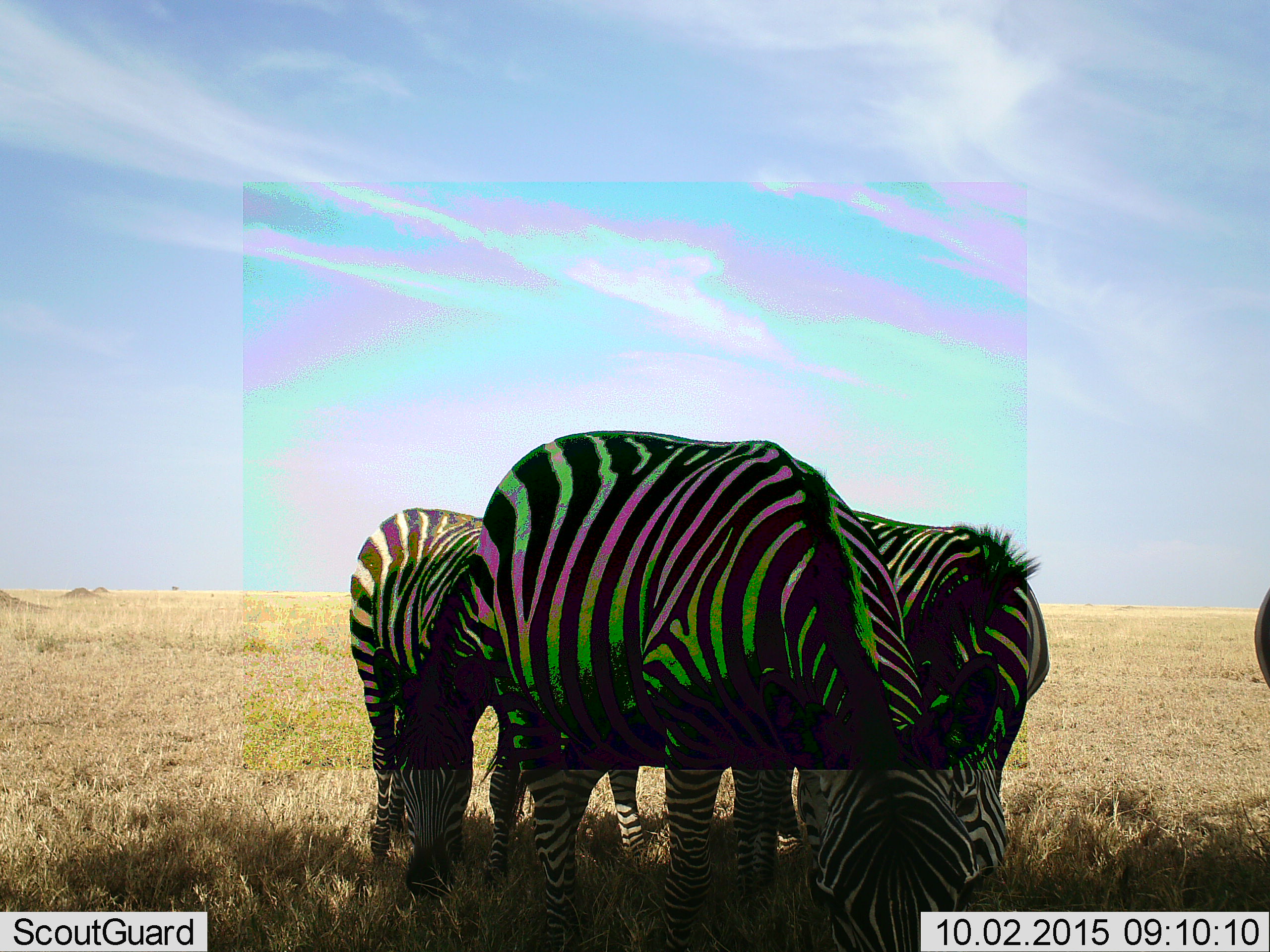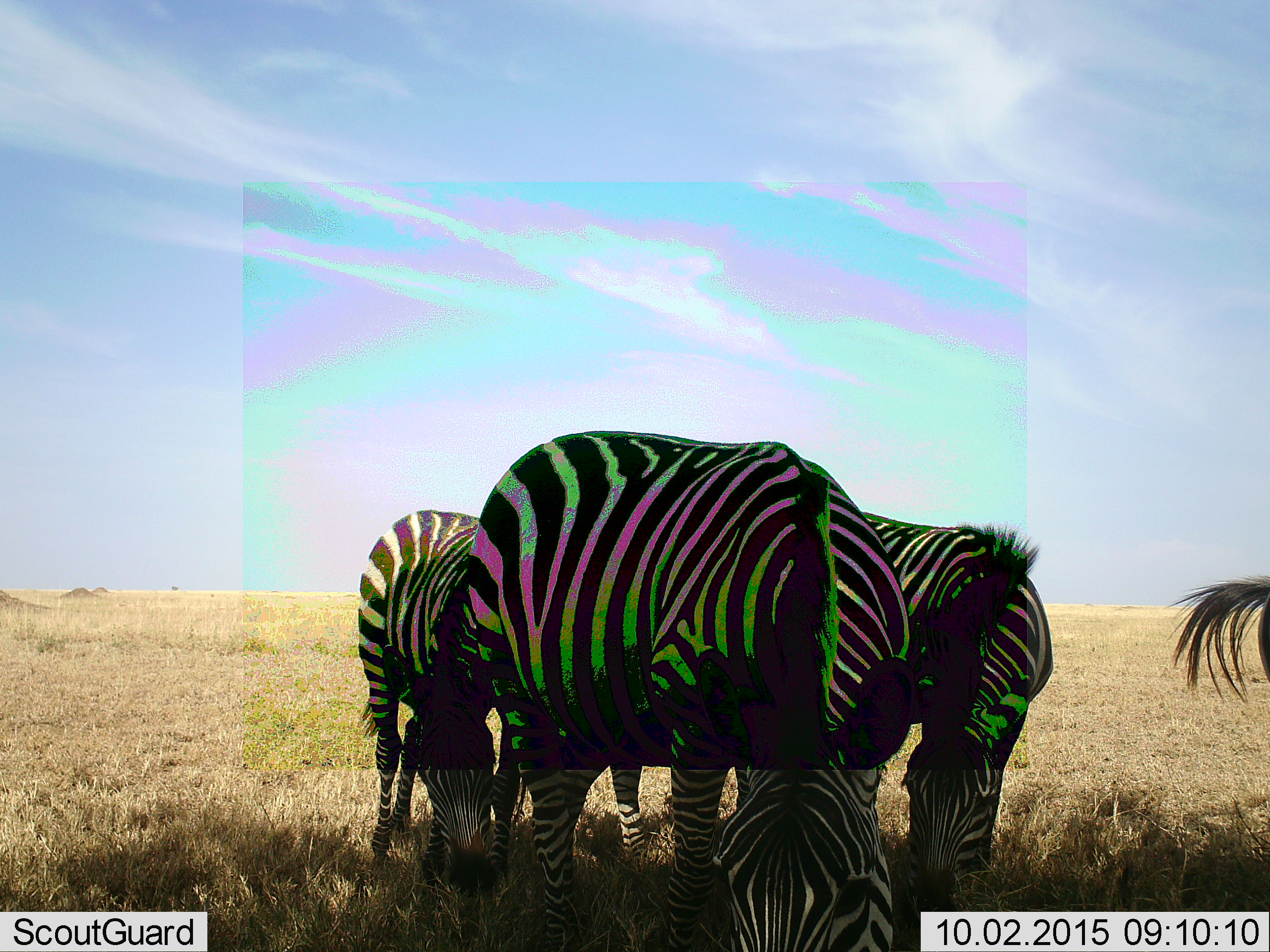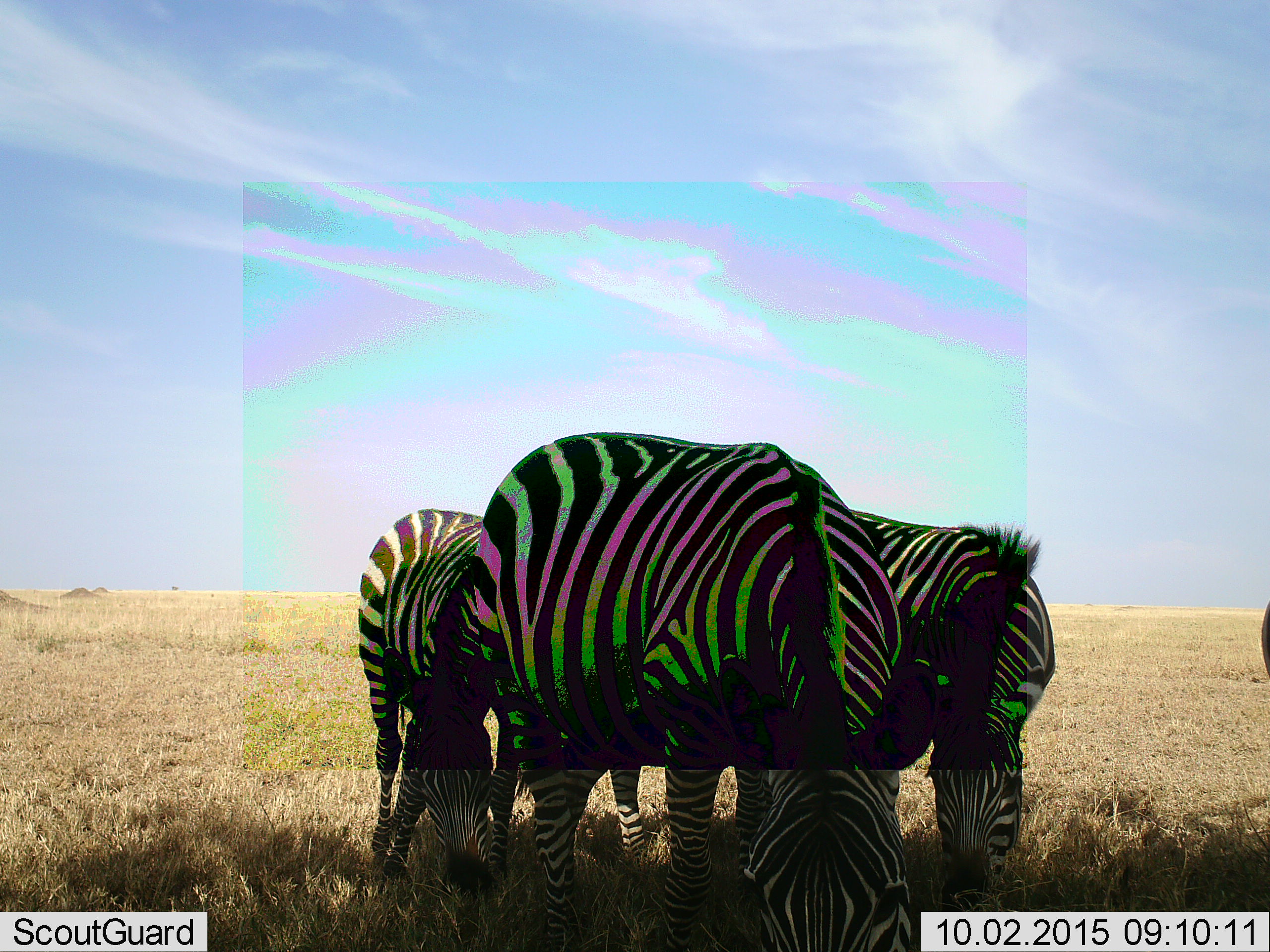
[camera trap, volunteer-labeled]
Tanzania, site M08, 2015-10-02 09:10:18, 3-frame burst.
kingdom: Animalia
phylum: Chordata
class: Mammalia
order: Perissodactyla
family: Equidae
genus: Equus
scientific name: Equus quagga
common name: plains zebra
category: zebra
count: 4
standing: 20%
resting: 0%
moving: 30%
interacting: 0%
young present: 10%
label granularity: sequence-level